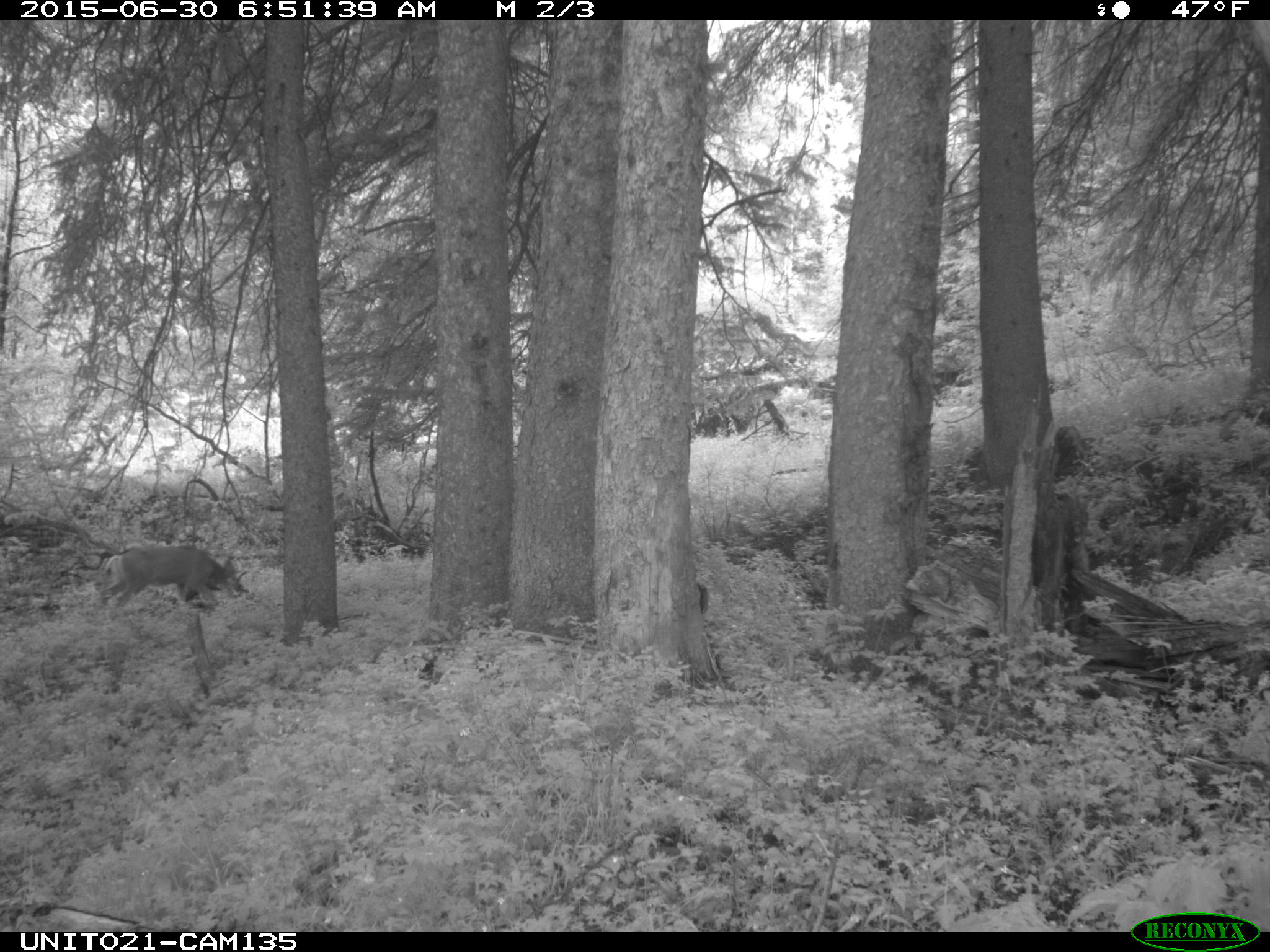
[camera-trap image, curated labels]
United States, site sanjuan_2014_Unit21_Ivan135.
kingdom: Animalia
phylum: Chordata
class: Mammalia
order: Artiodactyla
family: Cervidae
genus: Odocoileus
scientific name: Odocoileus hemionus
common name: mule deer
Odocoileus hemionus (mule deer).